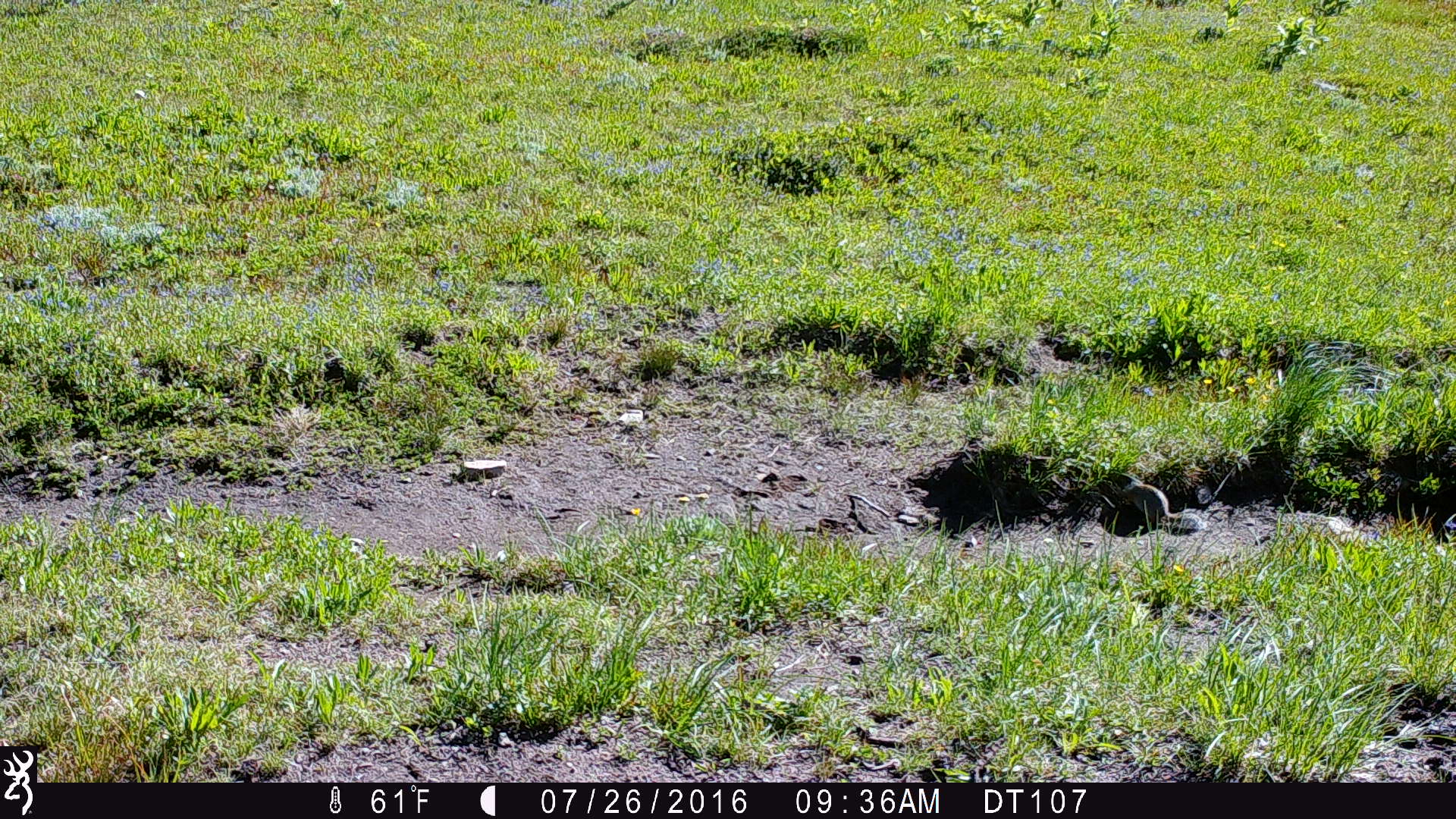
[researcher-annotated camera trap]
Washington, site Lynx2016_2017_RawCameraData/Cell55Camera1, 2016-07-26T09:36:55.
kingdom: Animalia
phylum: Chordata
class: Mammalia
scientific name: Mammalia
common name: small mammal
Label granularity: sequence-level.